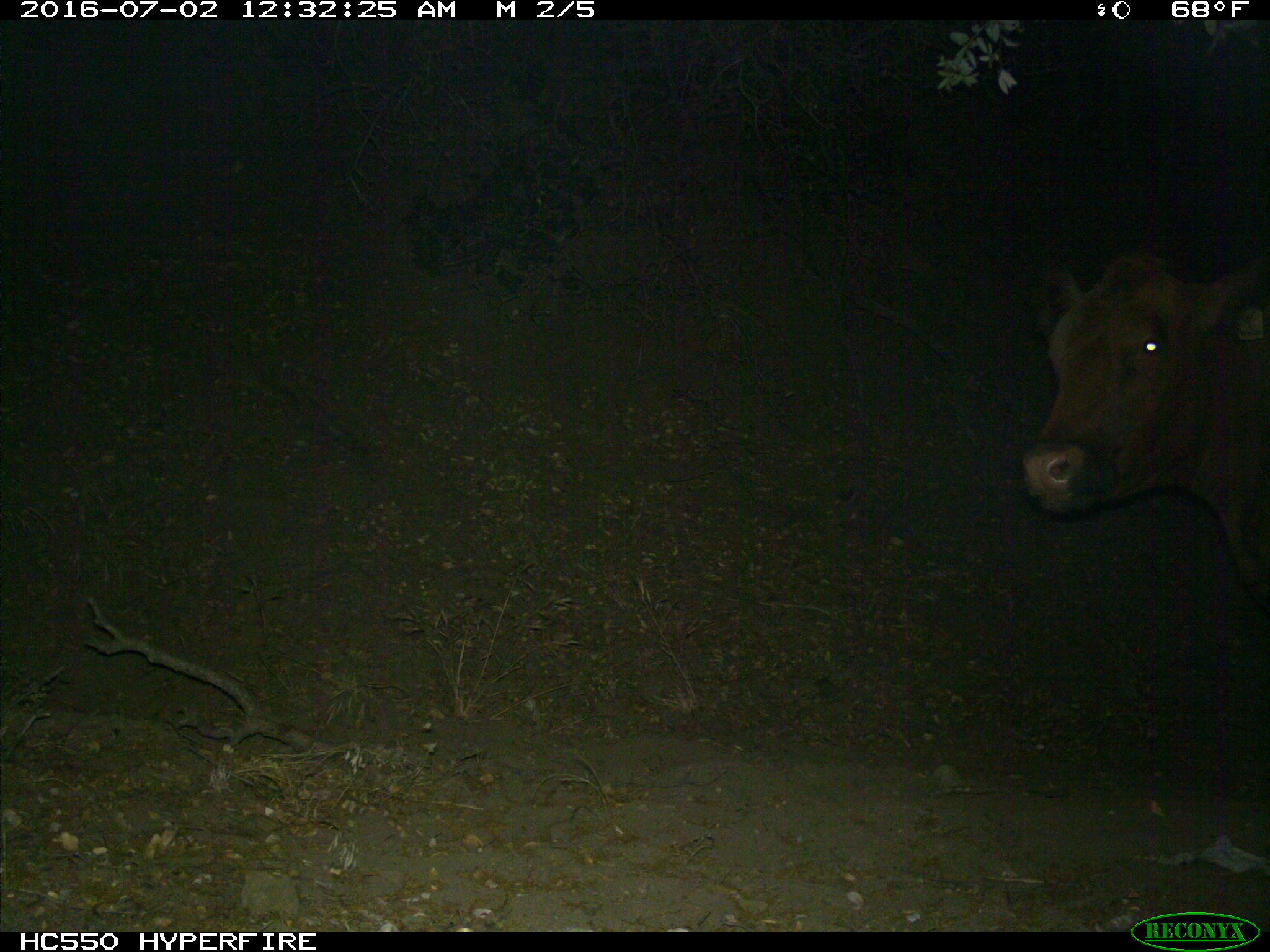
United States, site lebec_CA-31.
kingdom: Animalia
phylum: Chordata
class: Mammalia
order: Artiodactyla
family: Bovidae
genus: Bos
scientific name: Bos taurus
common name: domestic cow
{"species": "Bos taurus (domestic cow)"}